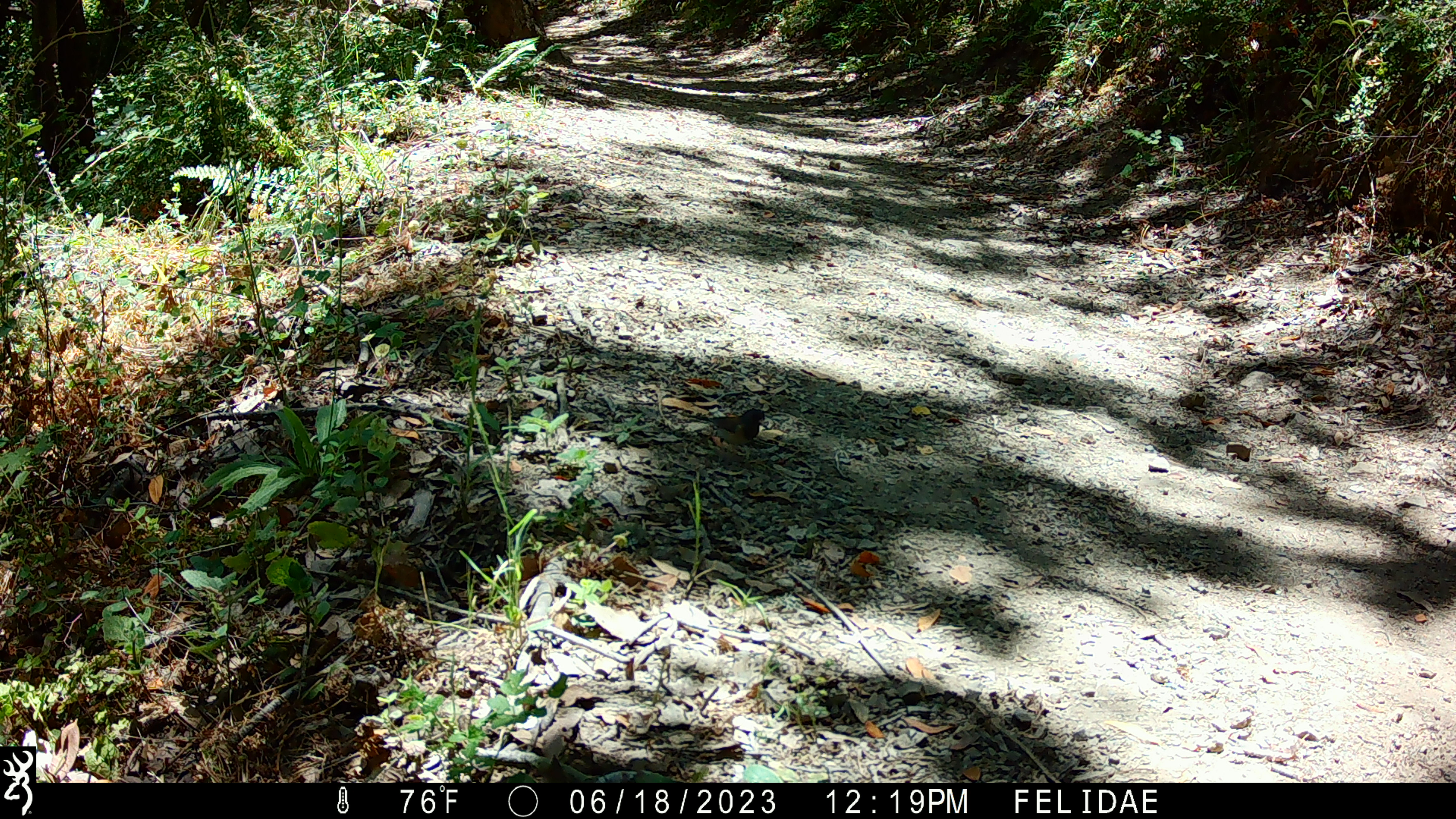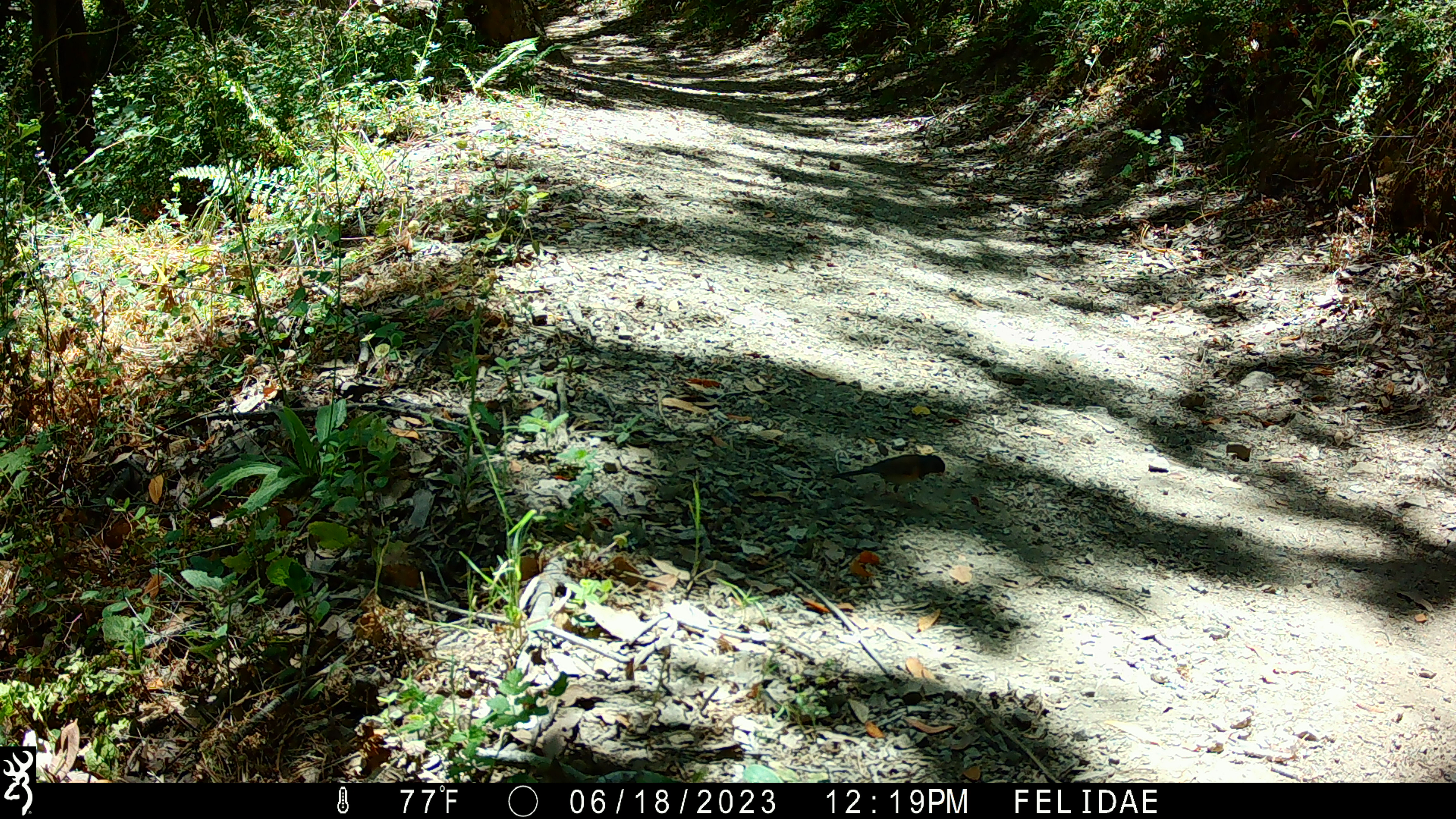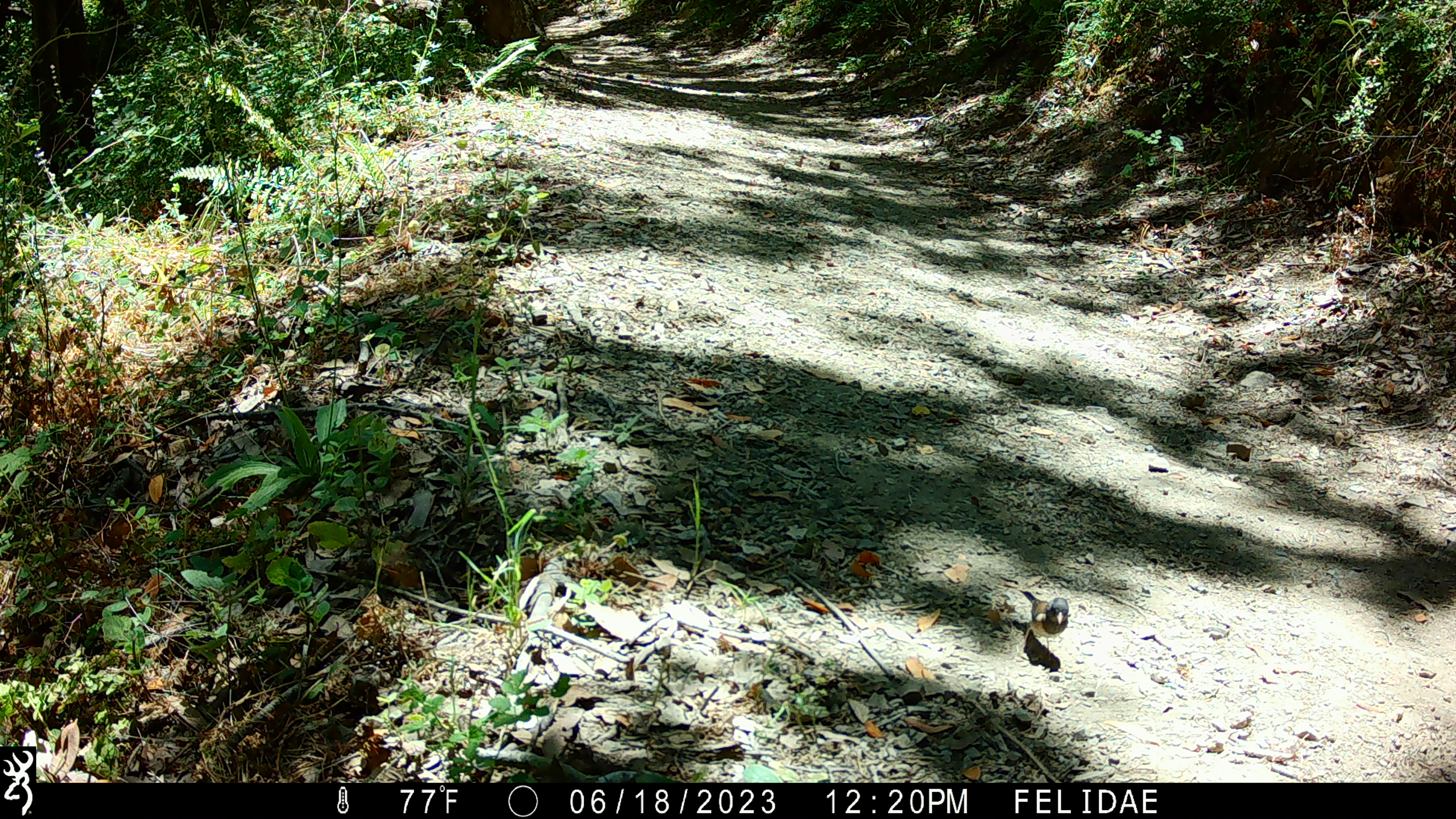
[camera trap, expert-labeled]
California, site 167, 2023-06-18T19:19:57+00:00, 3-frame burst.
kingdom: Animalia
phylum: Chordata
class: Aves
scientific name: Aves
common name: bird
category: unknown bird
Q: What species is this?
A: Unknown bird (bird) (Aves).